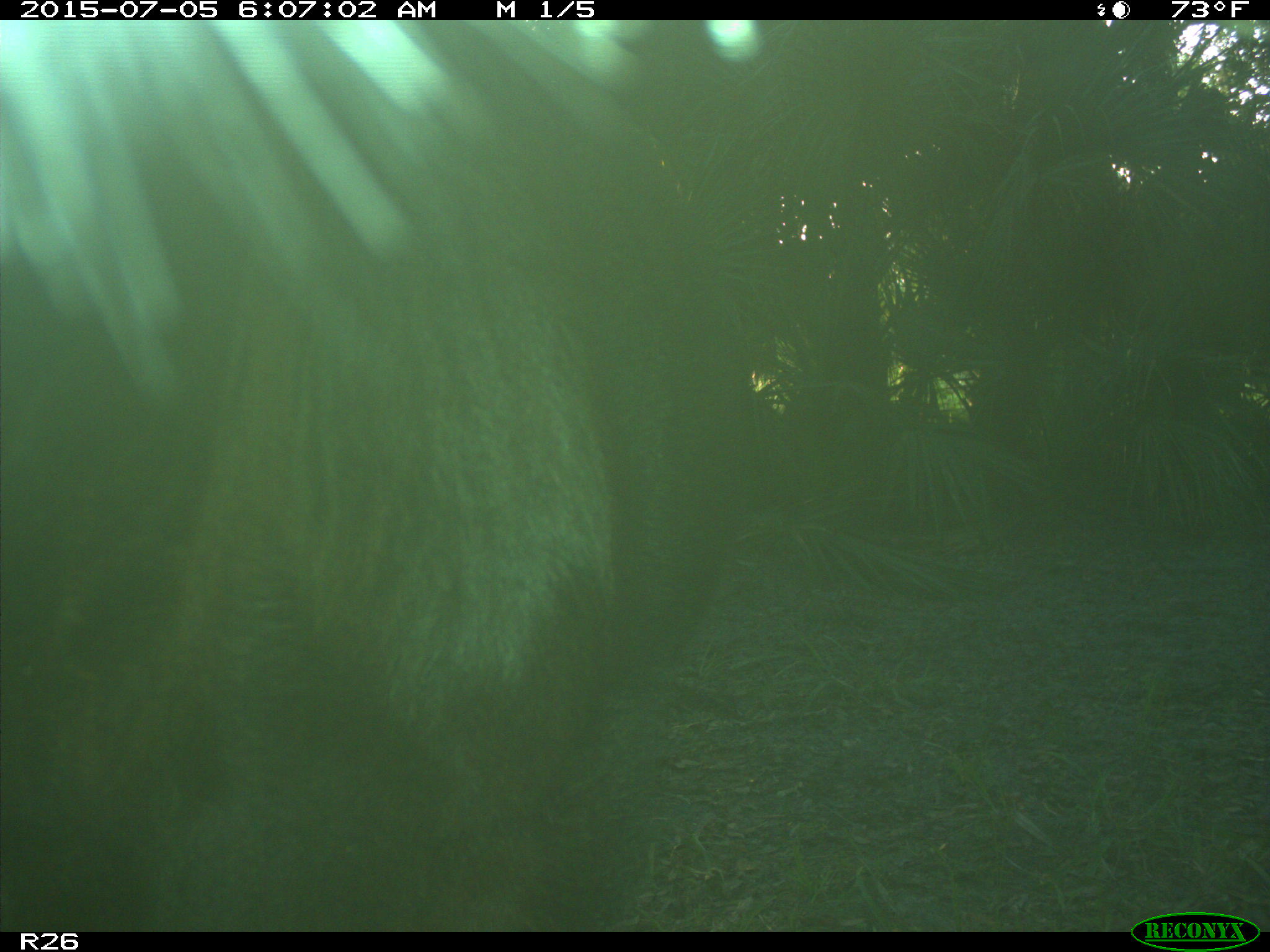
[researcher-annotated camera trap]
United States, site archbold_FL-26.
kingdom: Animalia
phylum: Chordata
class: Mammalia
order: Artiodactyla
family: Bovidae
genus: Bos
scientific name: Bos taurus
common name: domestic cow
Bos taurus (domestic cow).